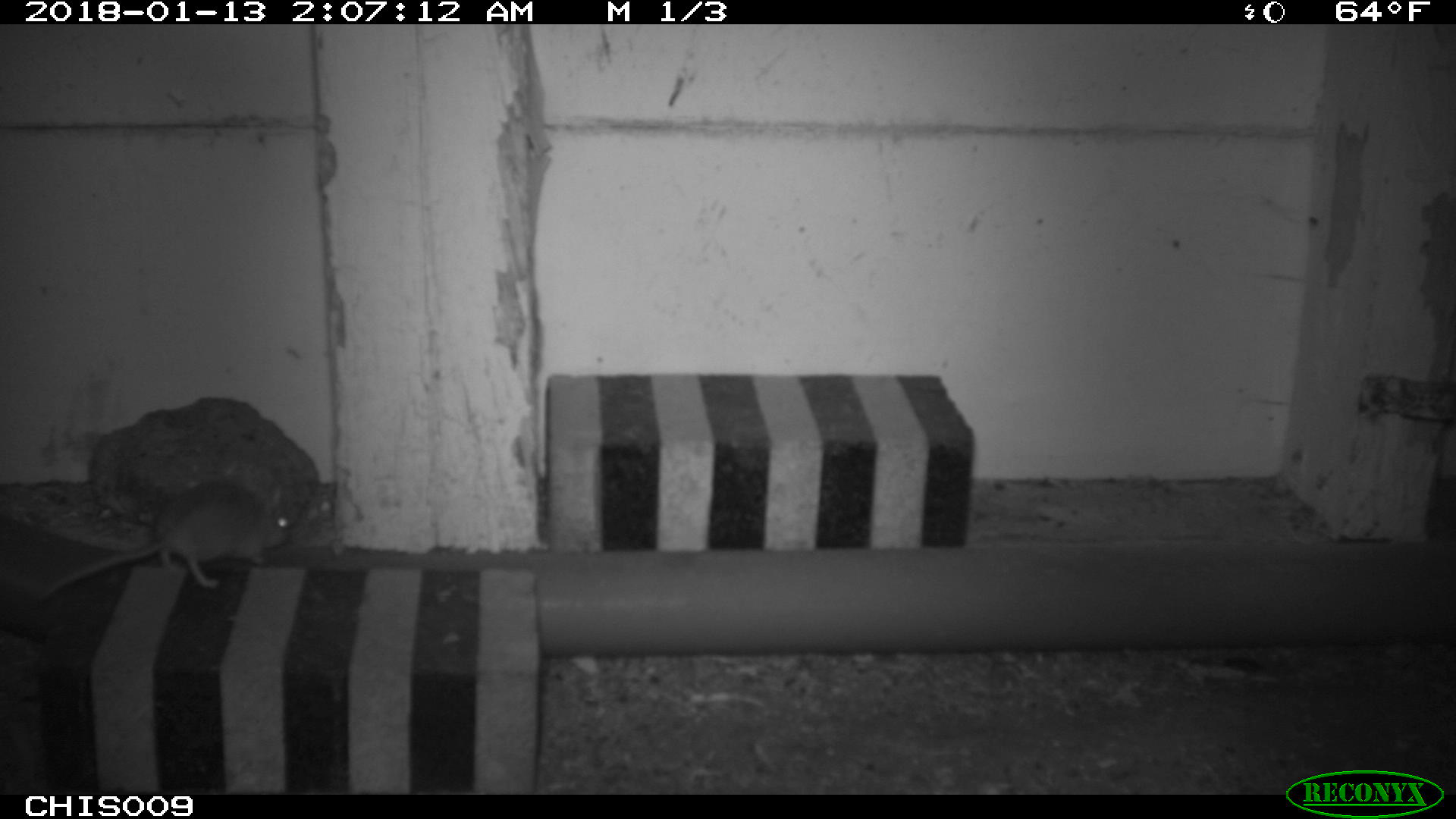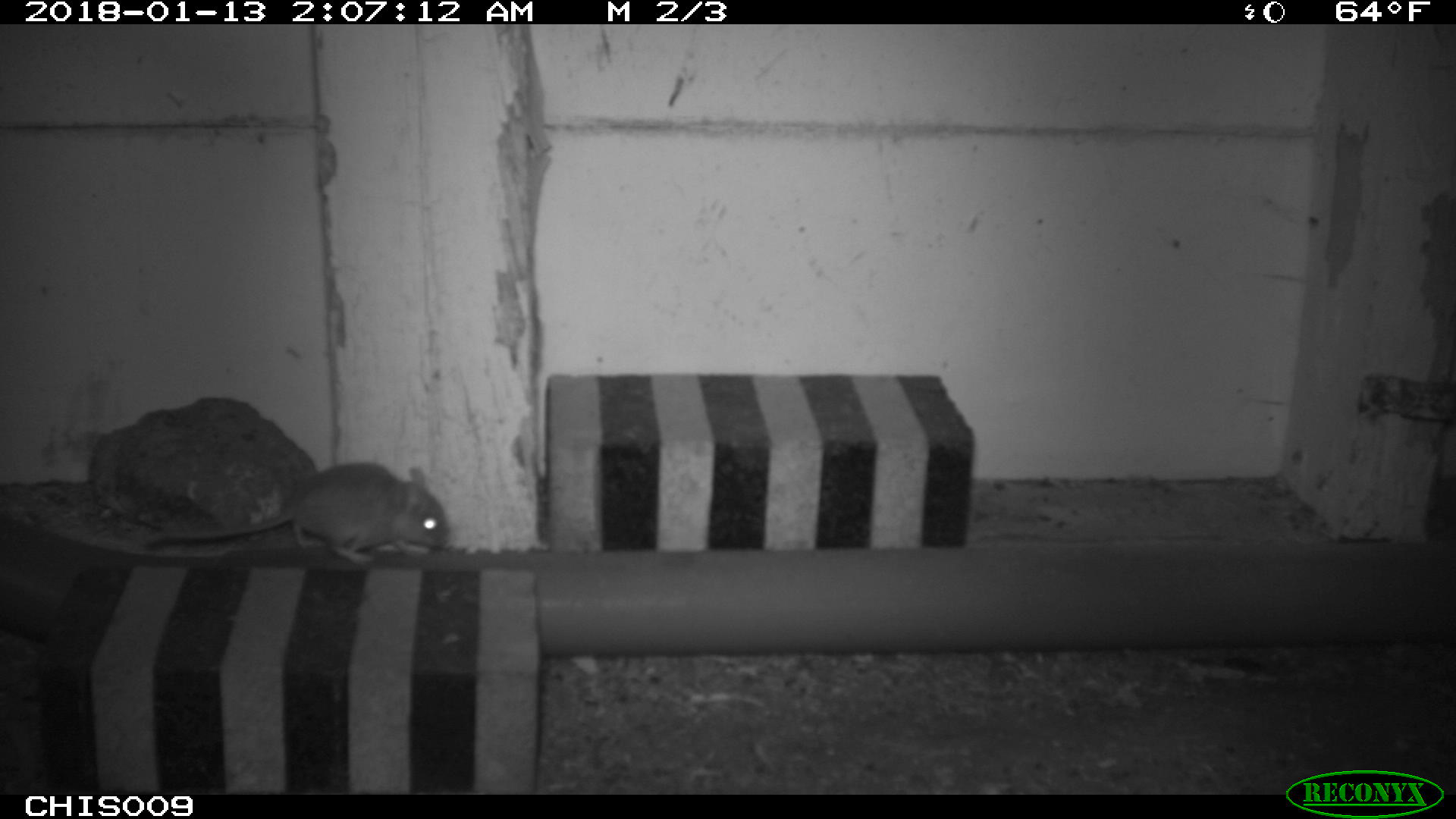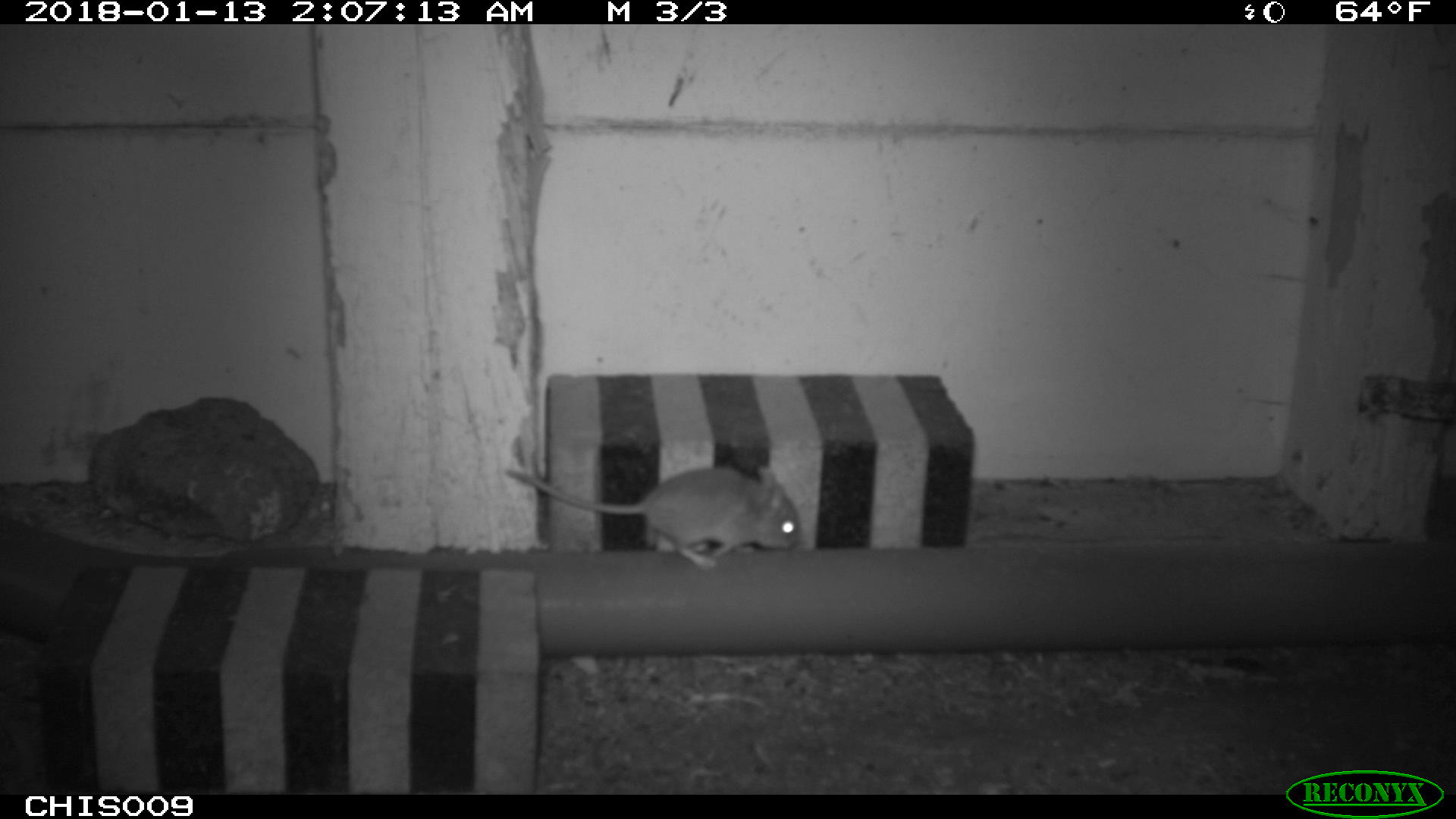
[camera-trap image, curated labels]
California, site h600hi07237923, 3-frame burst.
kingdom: Animalia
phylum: Chordata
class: Mammalia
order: Rodentia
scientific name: Rodentia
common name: rodent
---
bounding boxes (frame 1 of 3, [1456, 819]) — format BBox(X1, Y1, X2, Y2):
rodent: BBox(34, 481, 293, 601)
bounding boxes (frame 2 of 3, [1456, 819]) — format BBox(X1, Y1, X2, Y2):
rodent: BBox(146, 463, 450, 563)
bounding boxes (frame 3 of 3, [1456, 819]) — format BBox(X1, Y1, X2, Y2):
rodent: BBox(507, 467, 800, 570)